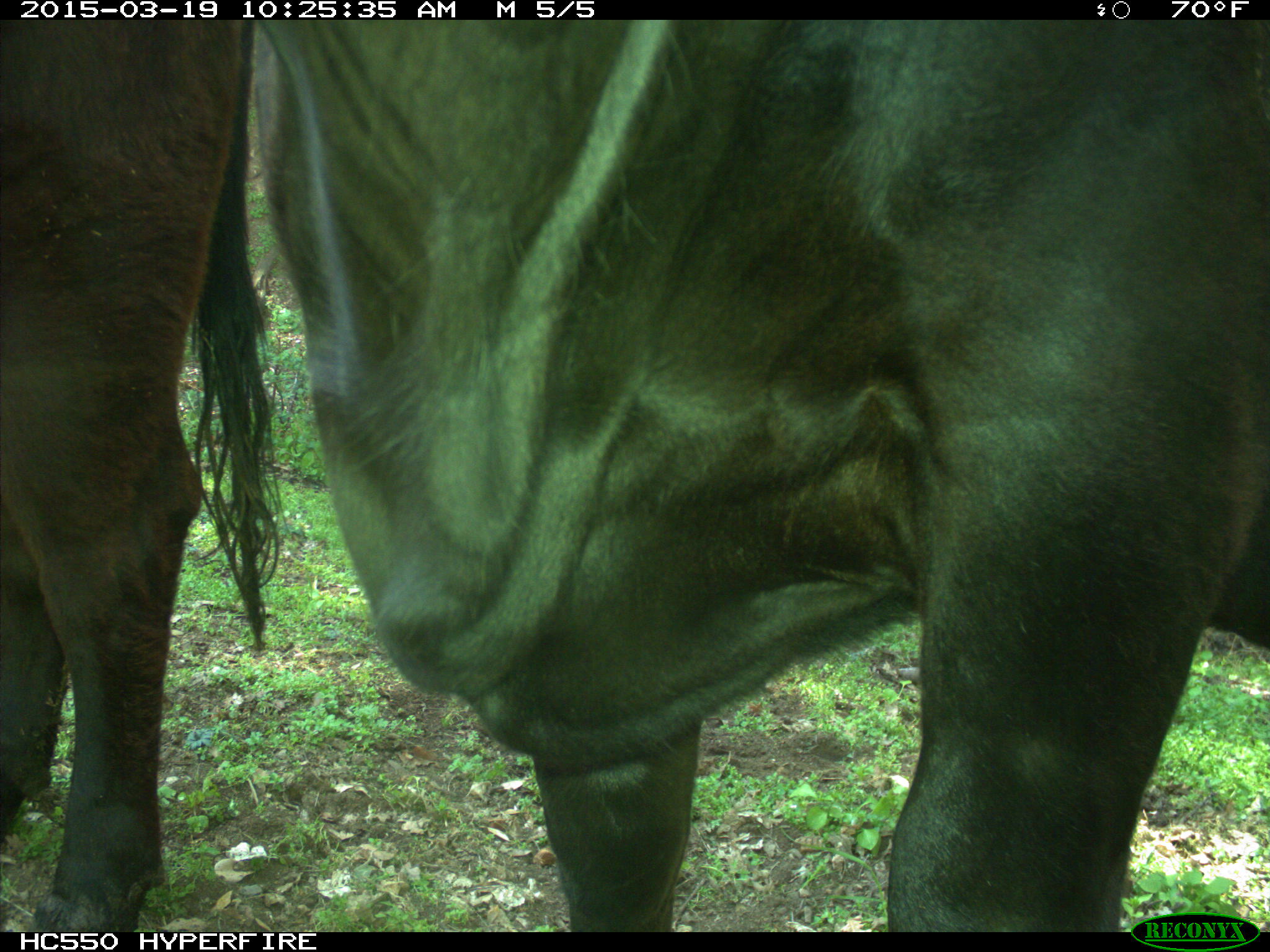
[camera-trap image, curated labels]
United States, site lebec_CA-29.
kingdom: Animalia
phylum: Chordata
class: Mammalia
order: Artiodactyla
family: Bovidae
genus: Bos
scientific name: Bos taurus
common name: domestic cow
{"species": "Bos taurus (domestic cow)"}